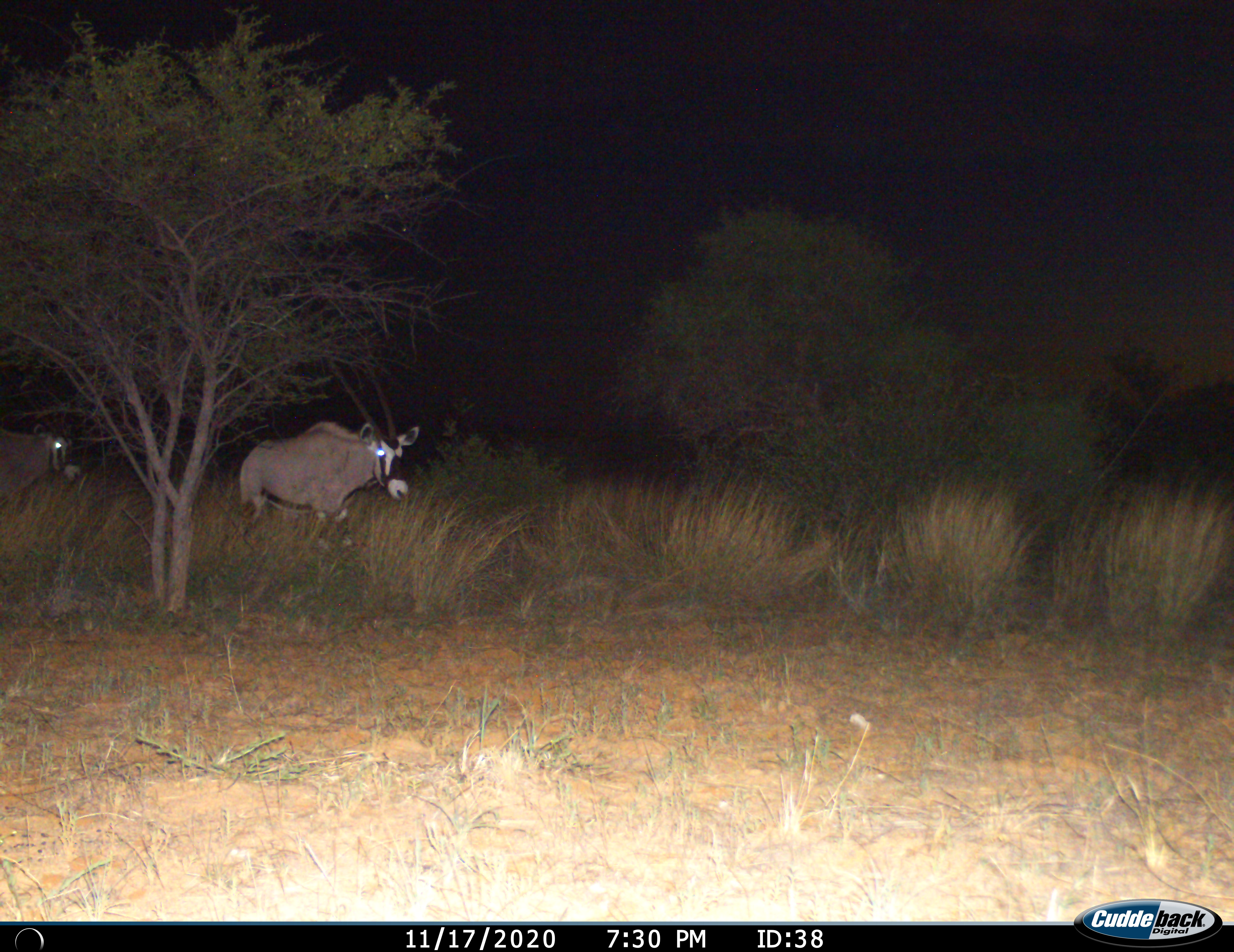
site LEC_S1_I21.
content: unidentified animal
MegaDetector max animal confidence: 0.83